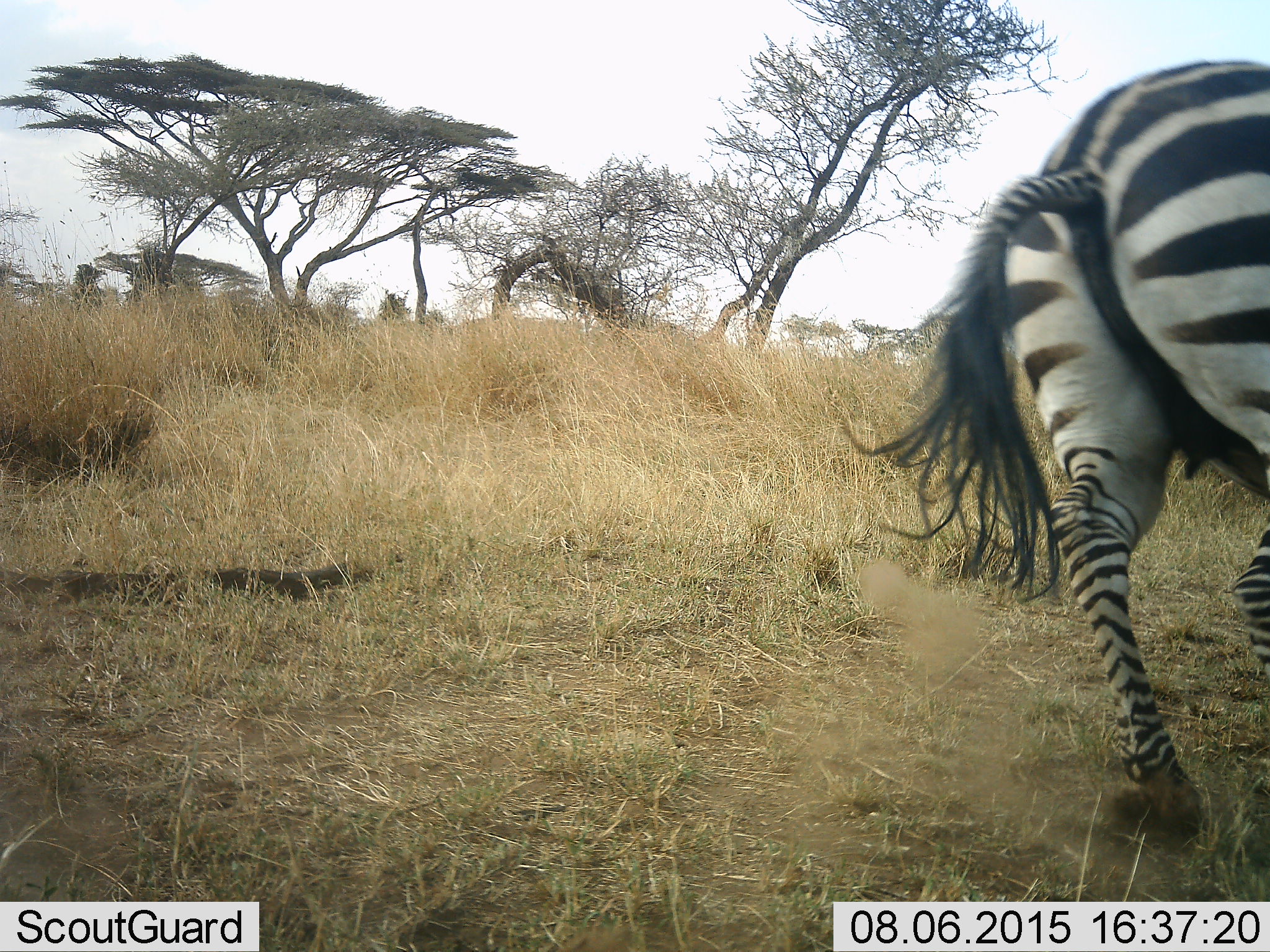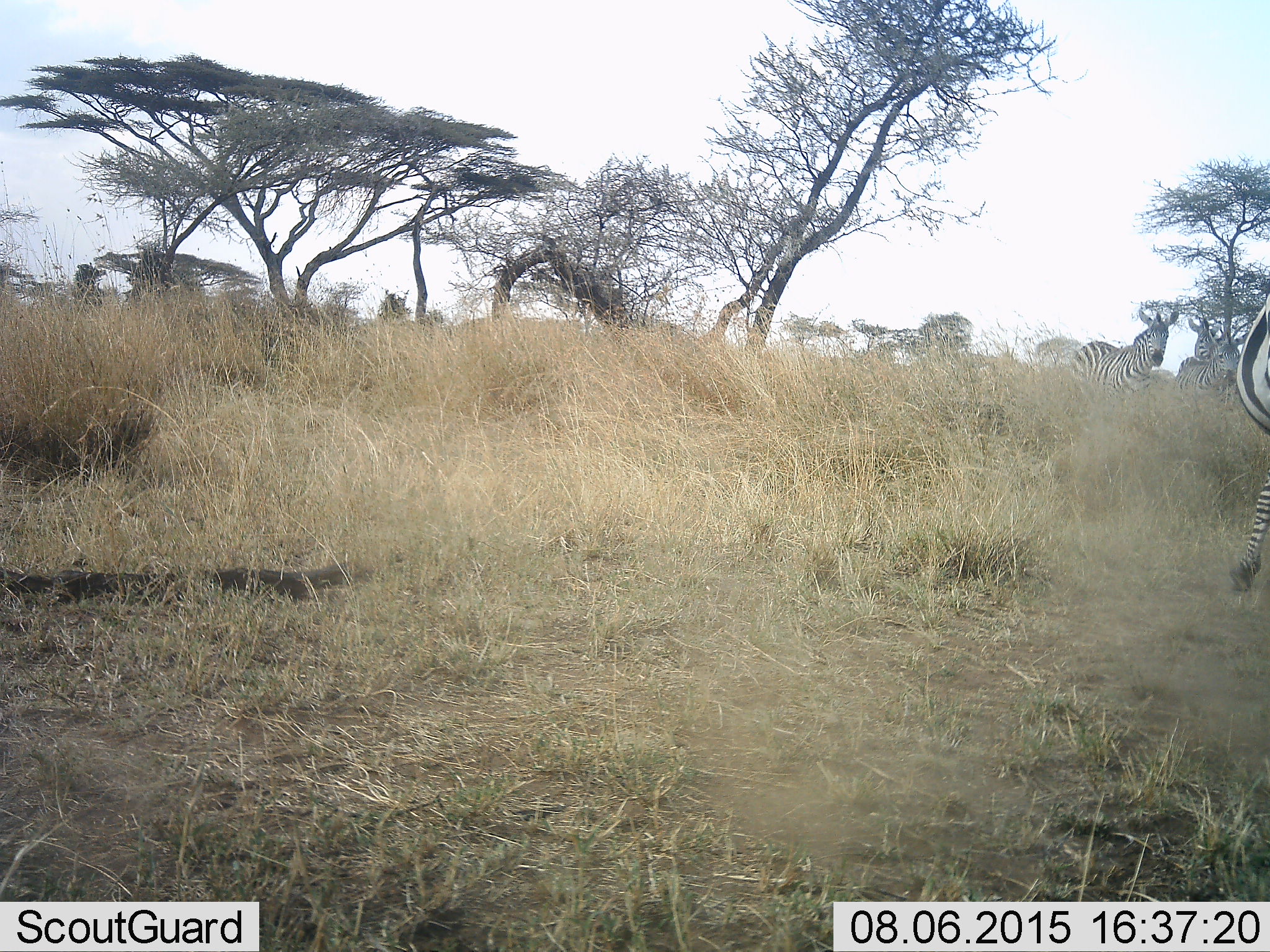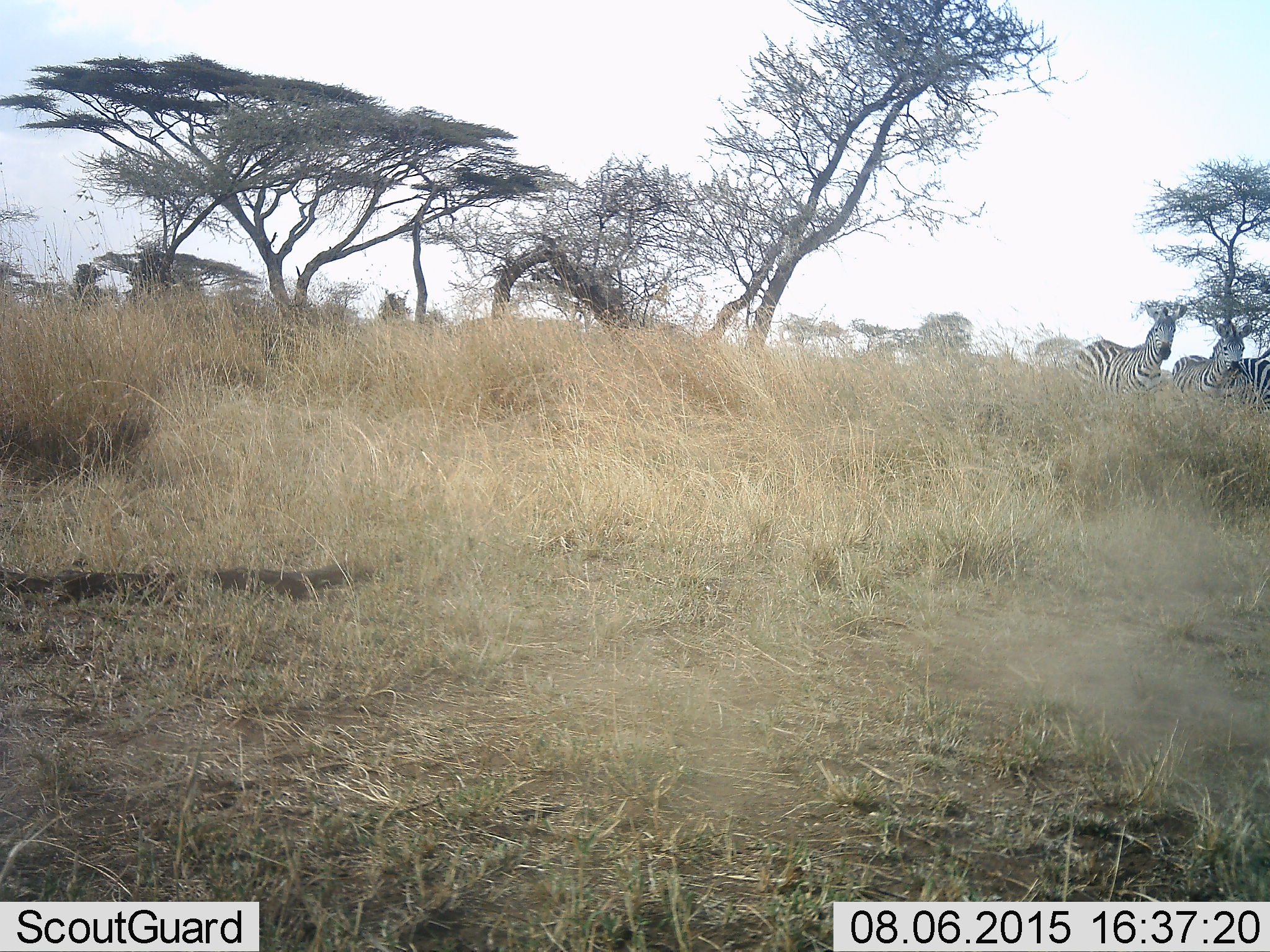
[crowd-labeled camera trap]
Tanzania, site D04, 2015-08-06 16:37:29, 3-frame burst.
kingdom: Animalia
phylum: Chordata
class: Mammalia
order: Perissodactyla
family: Equidae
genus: Equus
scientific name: Equus quagga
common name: plains zebra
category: zebra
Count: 4.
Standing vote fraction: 50%.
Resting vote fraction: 5%.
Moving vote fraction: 95%.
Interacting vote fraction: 10%.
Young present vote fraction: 0%.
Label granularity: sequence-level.